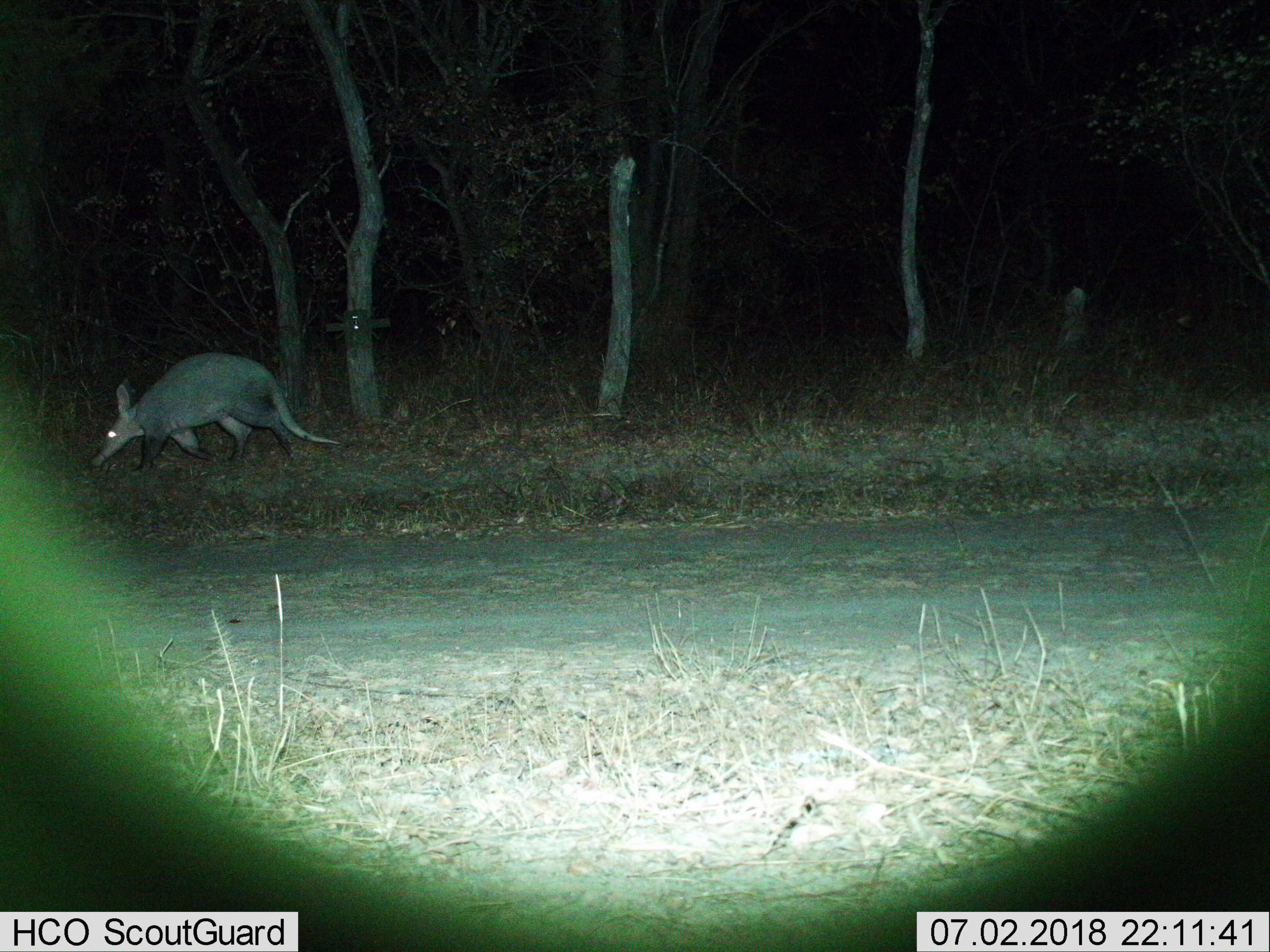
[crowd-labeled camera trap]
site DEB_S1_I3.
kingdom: Animalia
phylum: Chordata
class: Mammalia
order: Tubulidentata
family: Orycteropodidae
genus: Orycteropus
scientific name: Orycteropus afer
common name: aardvark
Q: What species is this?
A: Aardvark (Orycteropus afer).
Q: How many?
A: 1.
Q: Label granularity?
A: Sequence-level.